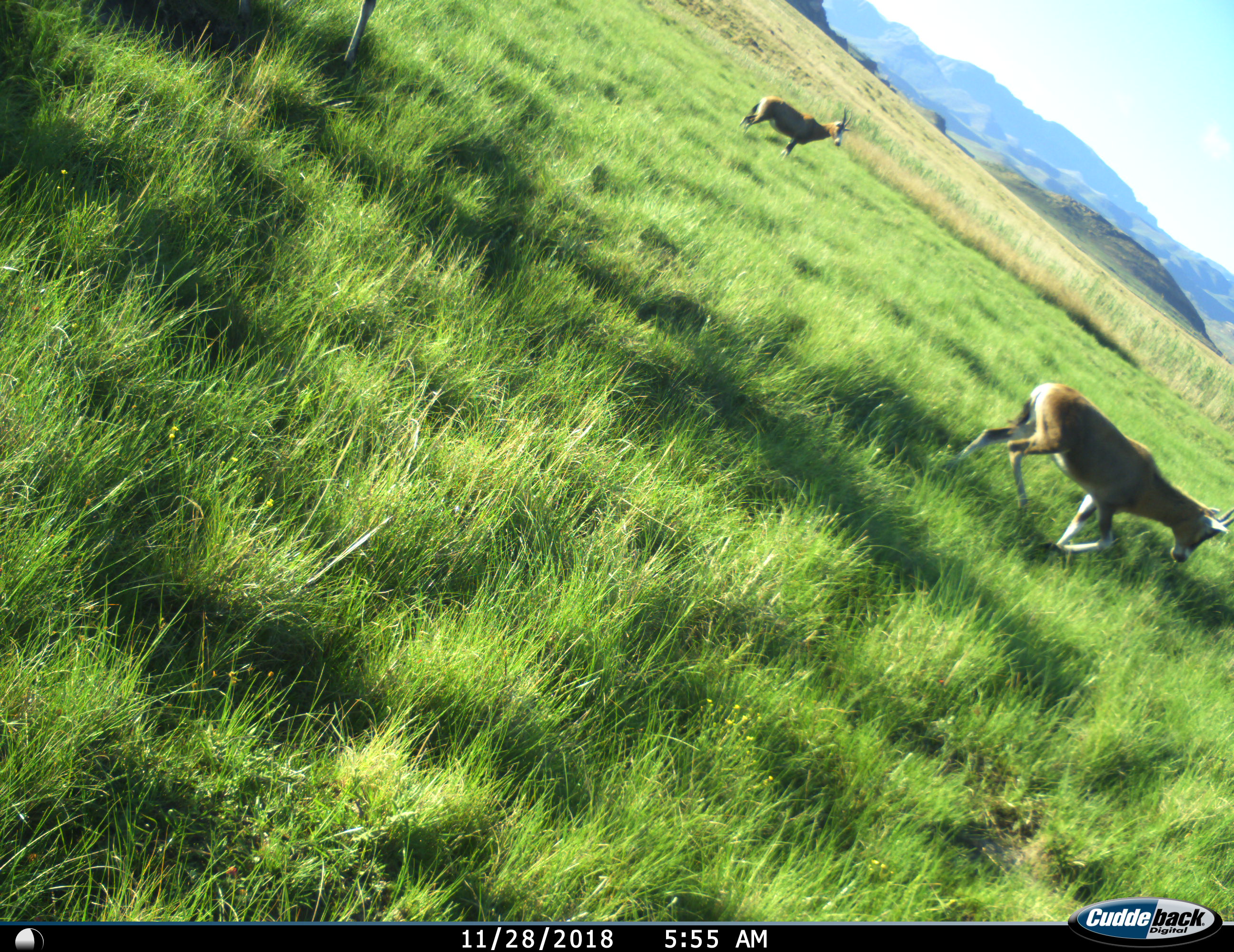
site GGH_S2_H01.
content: unidentified animal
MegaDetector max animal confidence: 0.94